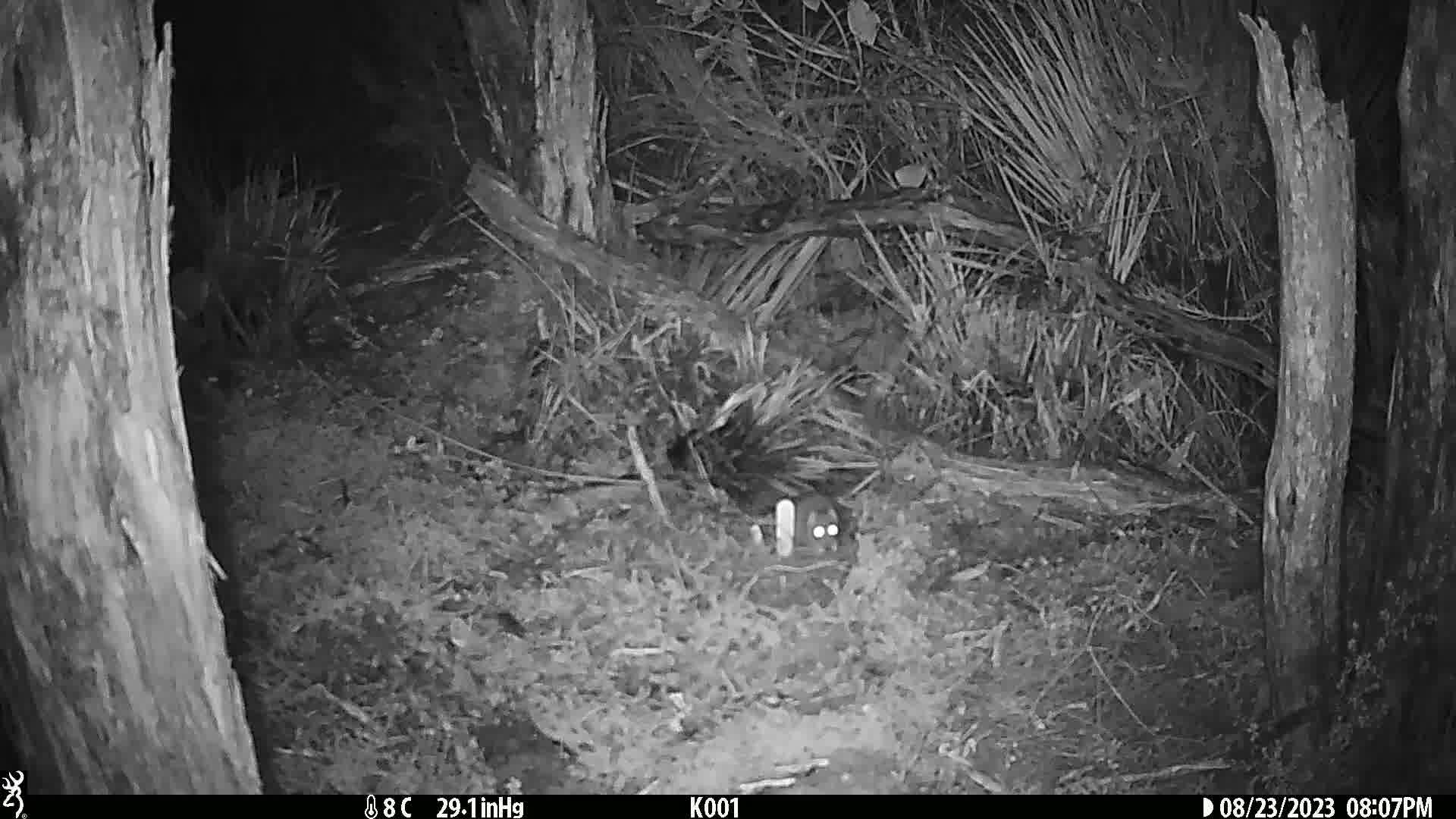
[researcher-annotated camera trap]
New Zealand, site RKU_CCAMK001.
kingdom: Animalia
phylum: Chordata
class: Mammalia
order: Rodentia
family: Muridae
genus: Rattus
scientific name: Rattus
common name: rat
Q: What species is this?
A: Rat (Rattus).